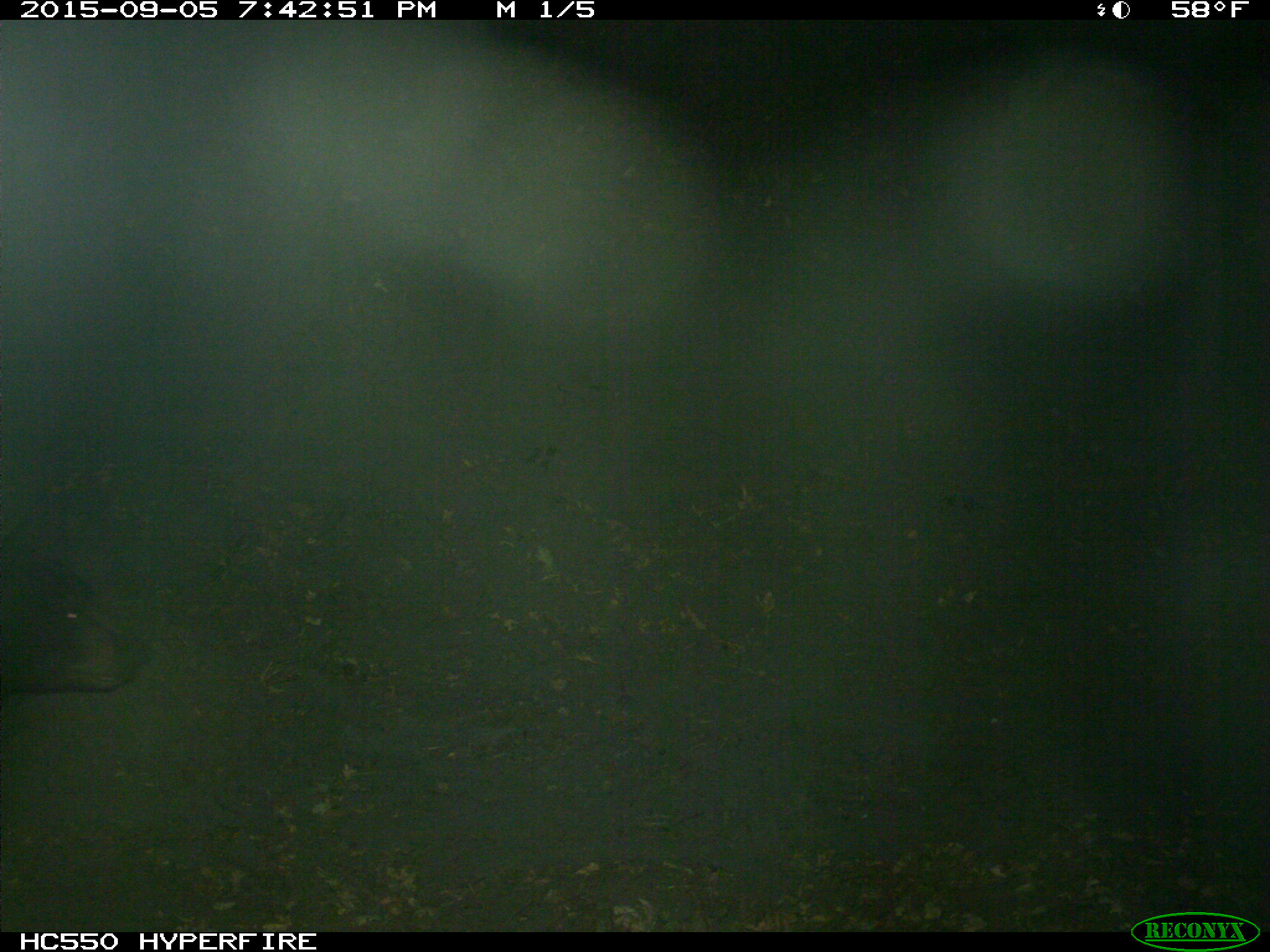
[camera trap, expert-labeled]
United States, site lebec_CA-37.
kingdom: Animalia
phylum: Chordata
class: Mammalia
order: Carnivora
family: Ursidae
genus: Ursus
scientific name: Ursus americanus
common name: american black bear